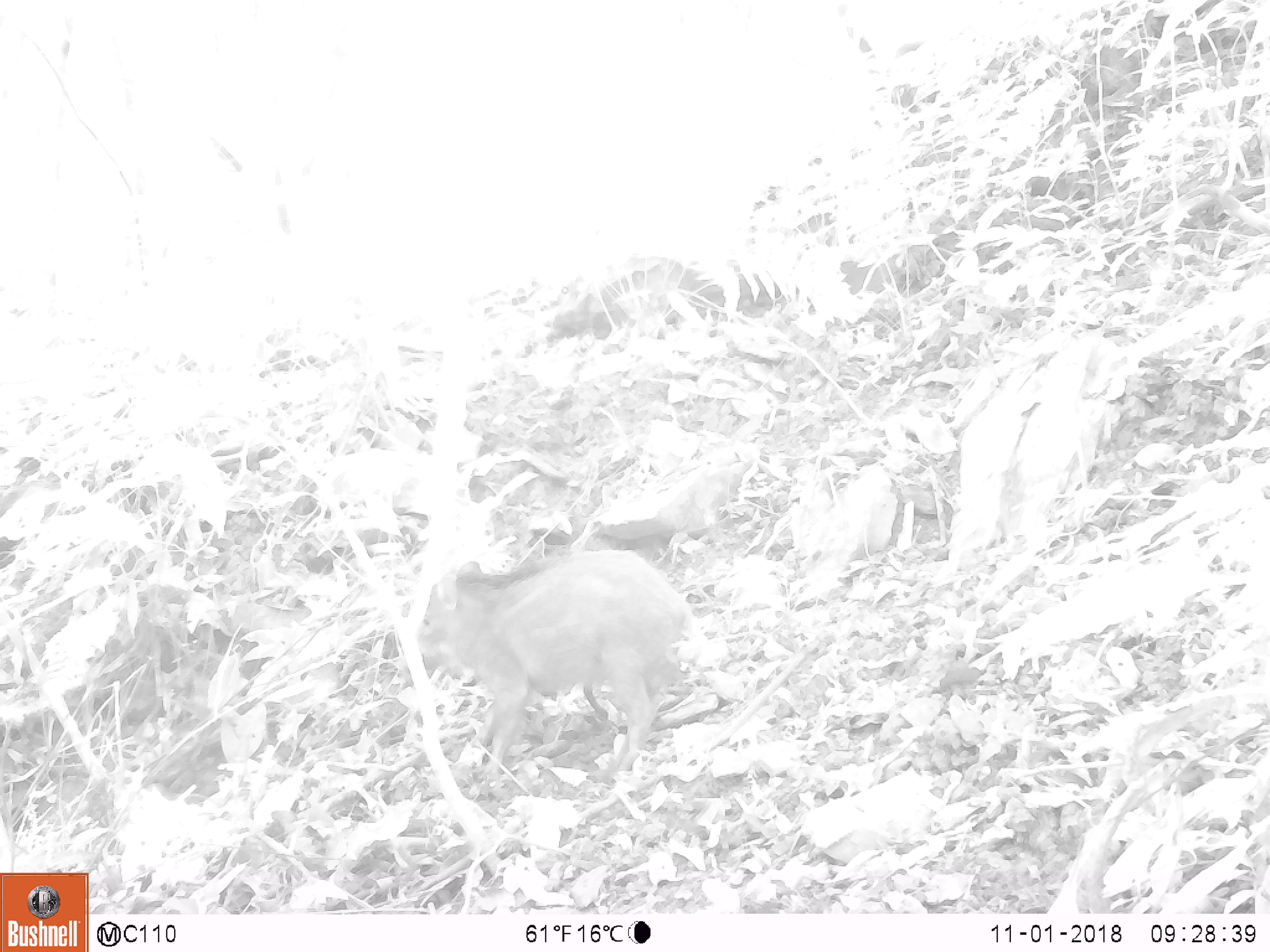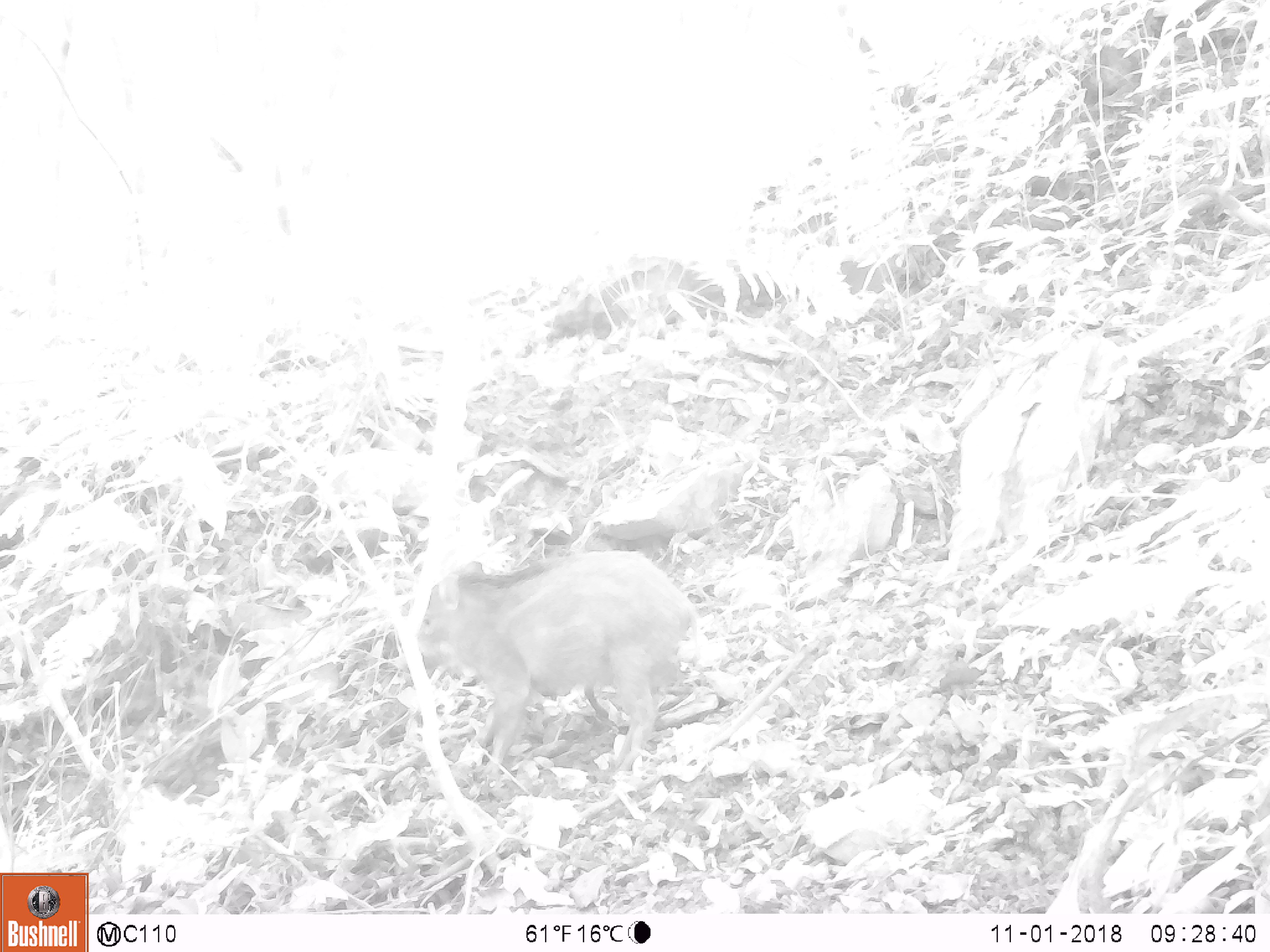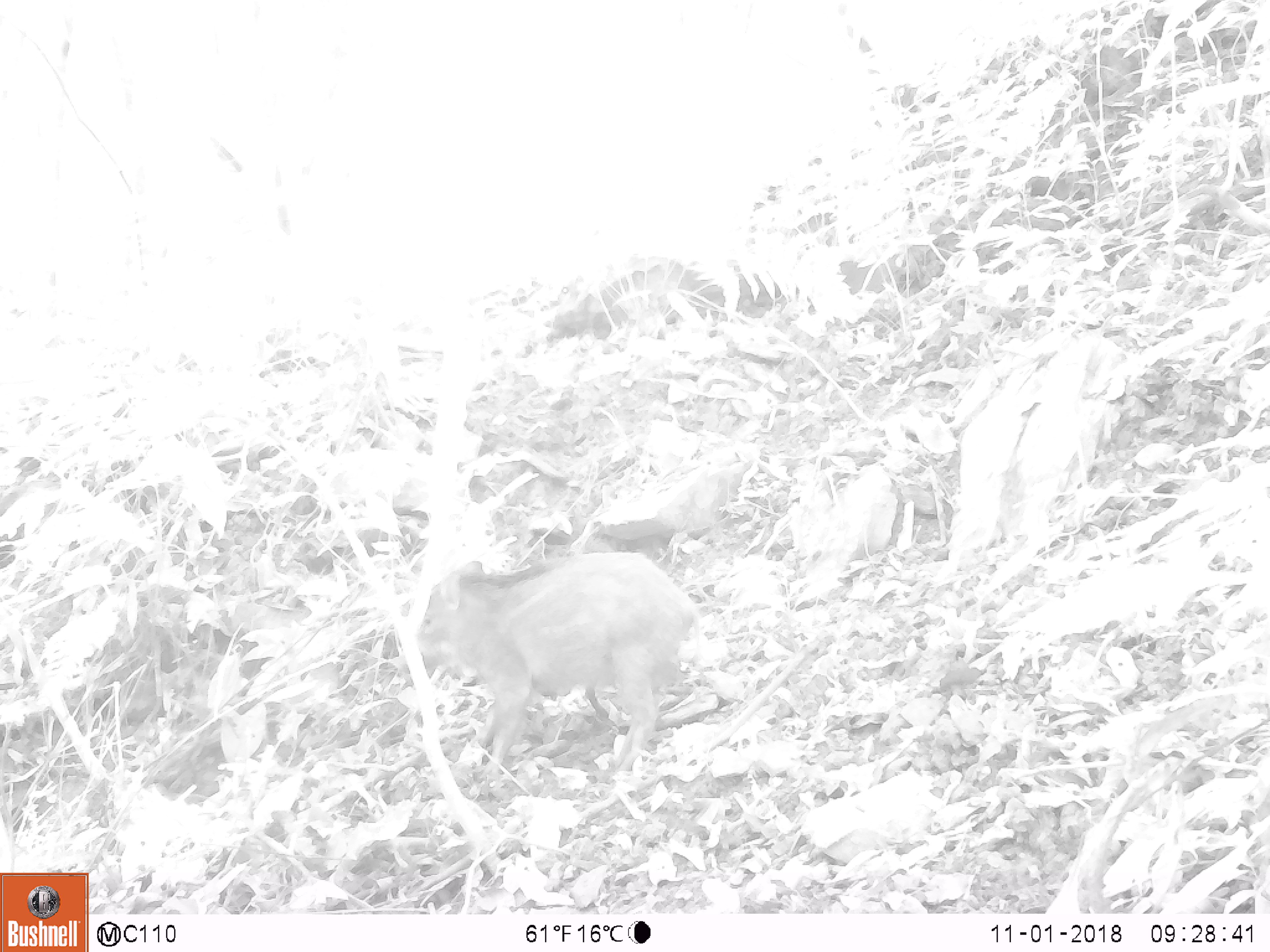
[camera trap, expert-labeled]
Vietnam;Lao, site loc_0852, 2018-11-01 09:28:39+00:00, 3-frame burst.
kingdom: Animalia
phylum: Chordata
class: Mammalia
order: Artiodactyla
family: Suidae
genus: Sus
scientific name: Sus scrofa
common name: eurasian wild pig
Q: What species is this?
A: Eurasian wild pig (Sus scrofa).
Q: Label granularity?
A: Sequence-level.